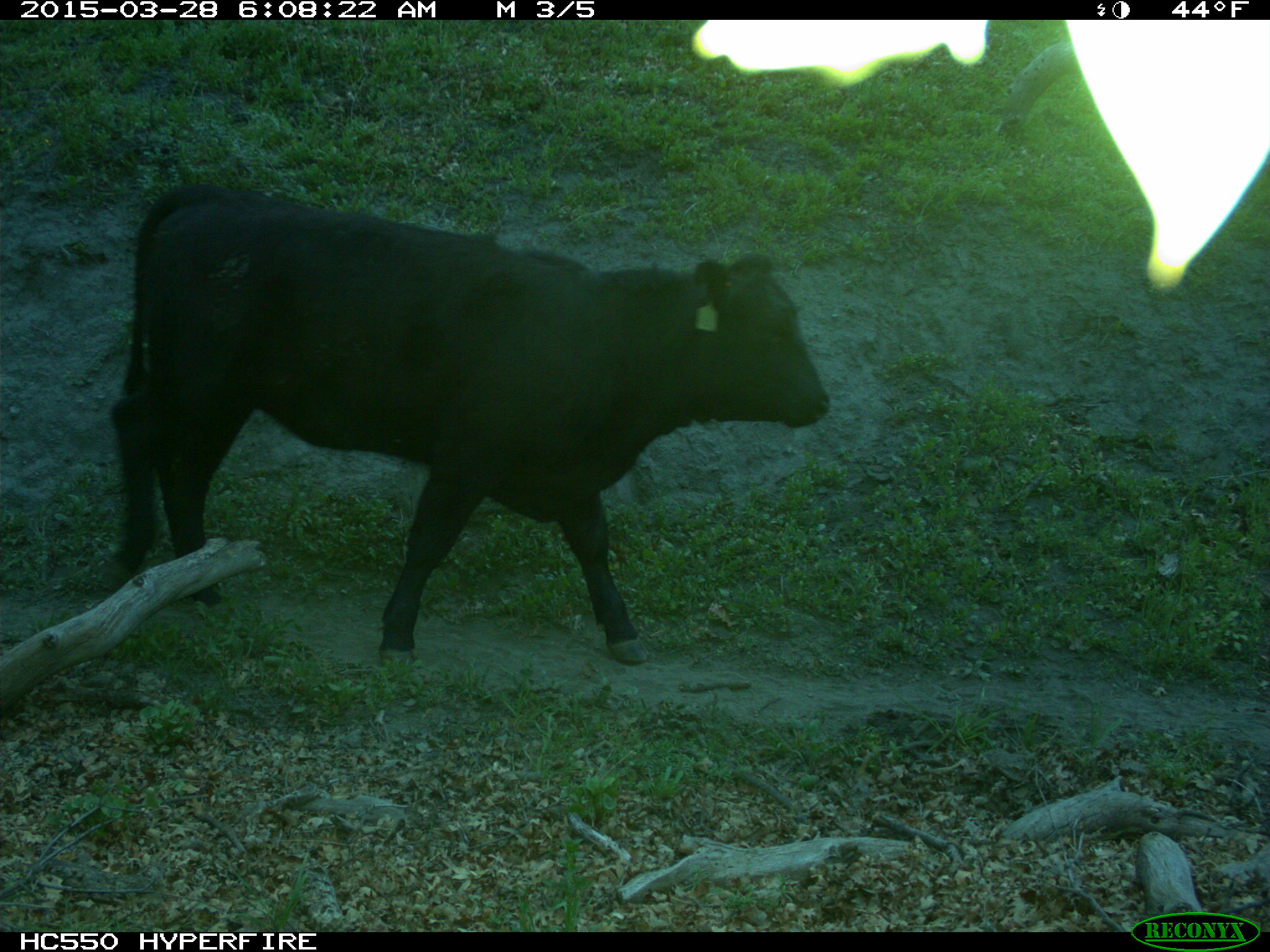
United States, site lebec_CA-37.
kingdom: Animalia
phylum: Chordata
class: Mammalia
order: Artiodactyla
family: Bovidae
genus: Bos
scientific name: Bos taurus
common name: domestic cow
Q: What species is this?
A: Bos taurus (domestic cow).